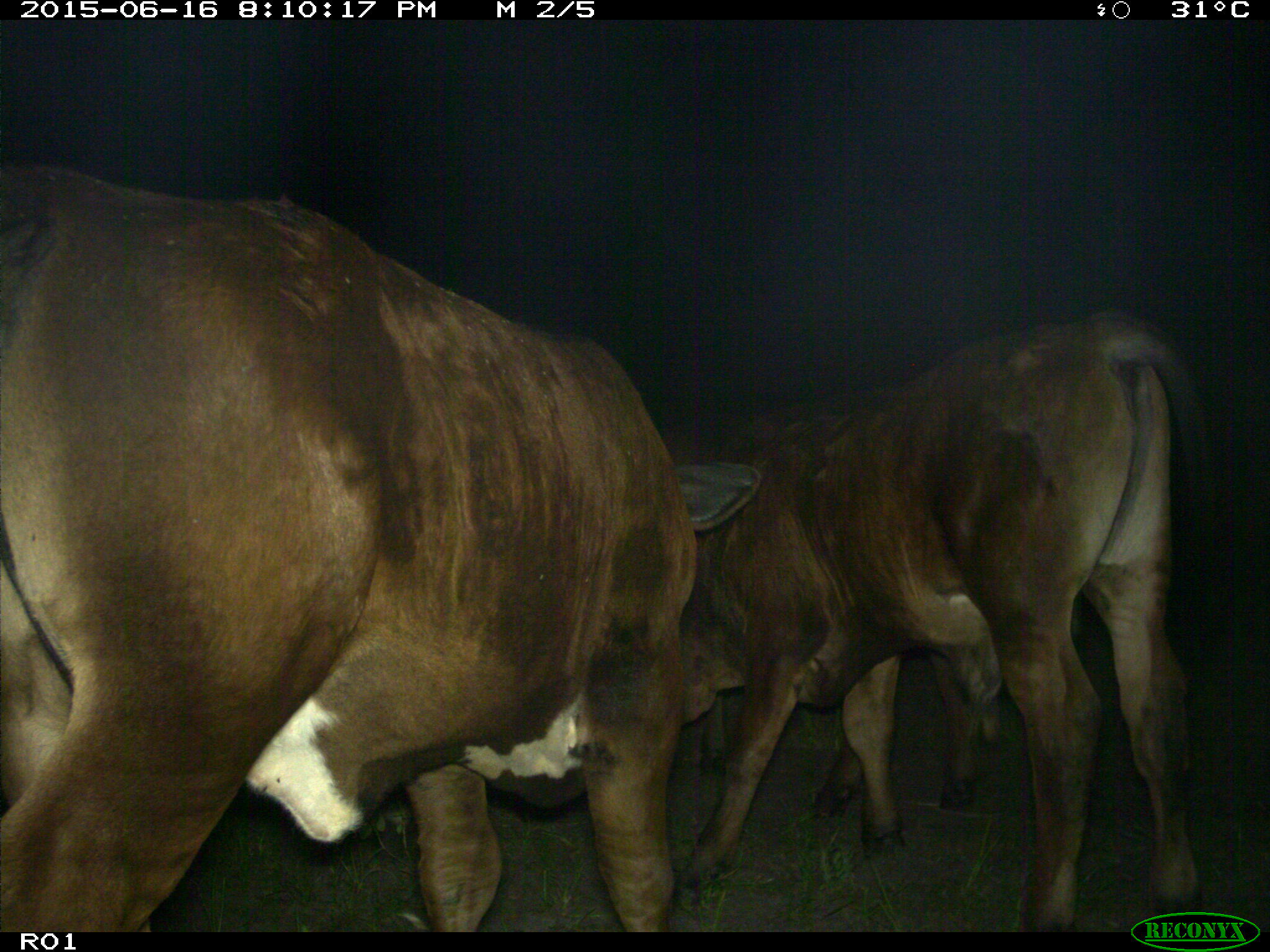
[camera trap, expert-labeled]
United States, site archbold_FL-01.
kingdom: Animalia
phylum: Chordata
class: Mammalia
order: Artiodactyla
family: Bovidae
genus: Bos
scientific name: Bos taurus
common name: domestic cow